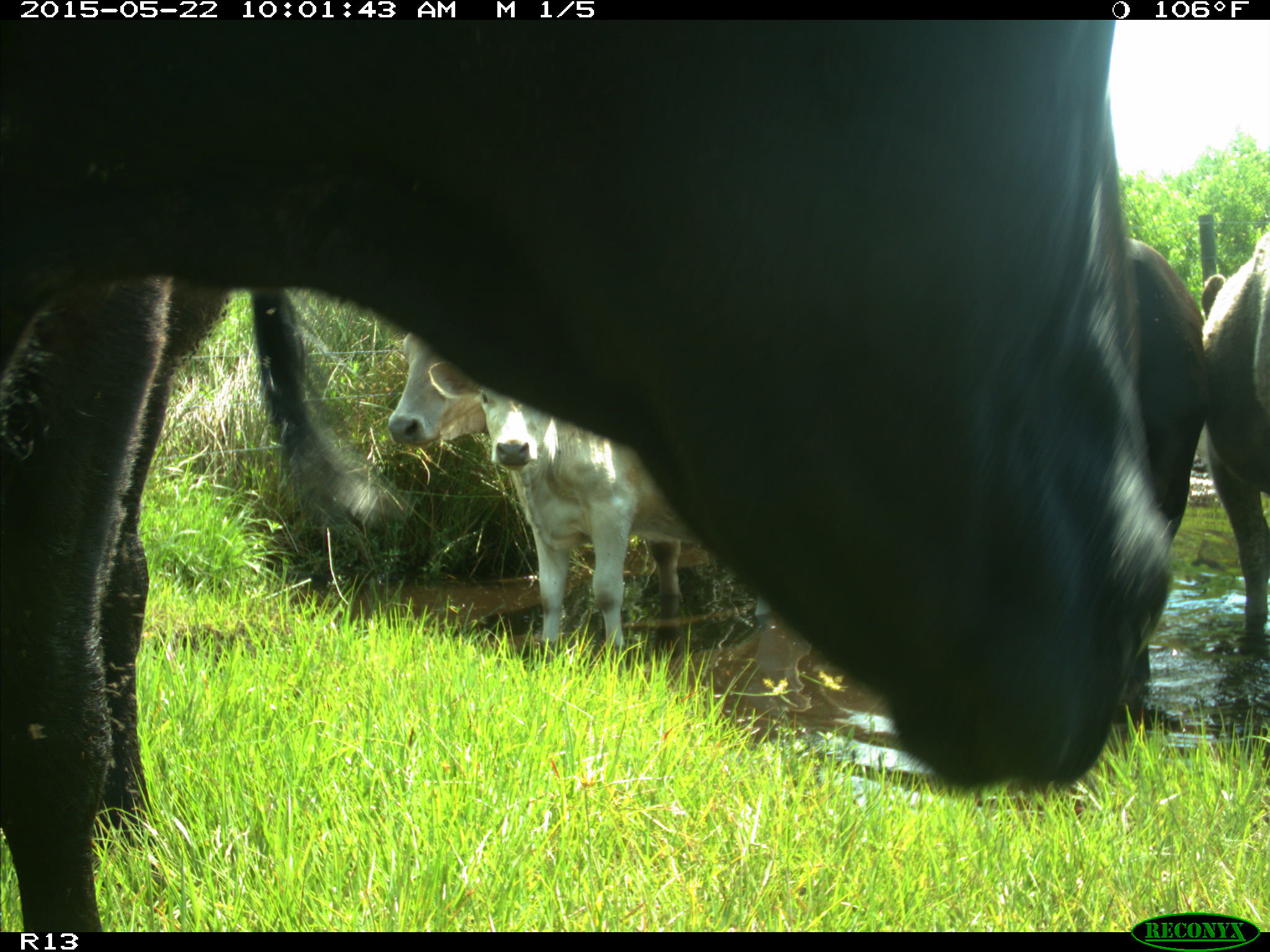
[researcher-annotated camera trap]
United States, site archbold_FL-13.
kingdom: Animalia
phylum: Chordata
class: Mammalia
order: Artiodactyla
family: Bovidae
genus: Bos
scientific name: Bos taurus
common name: domestic cow